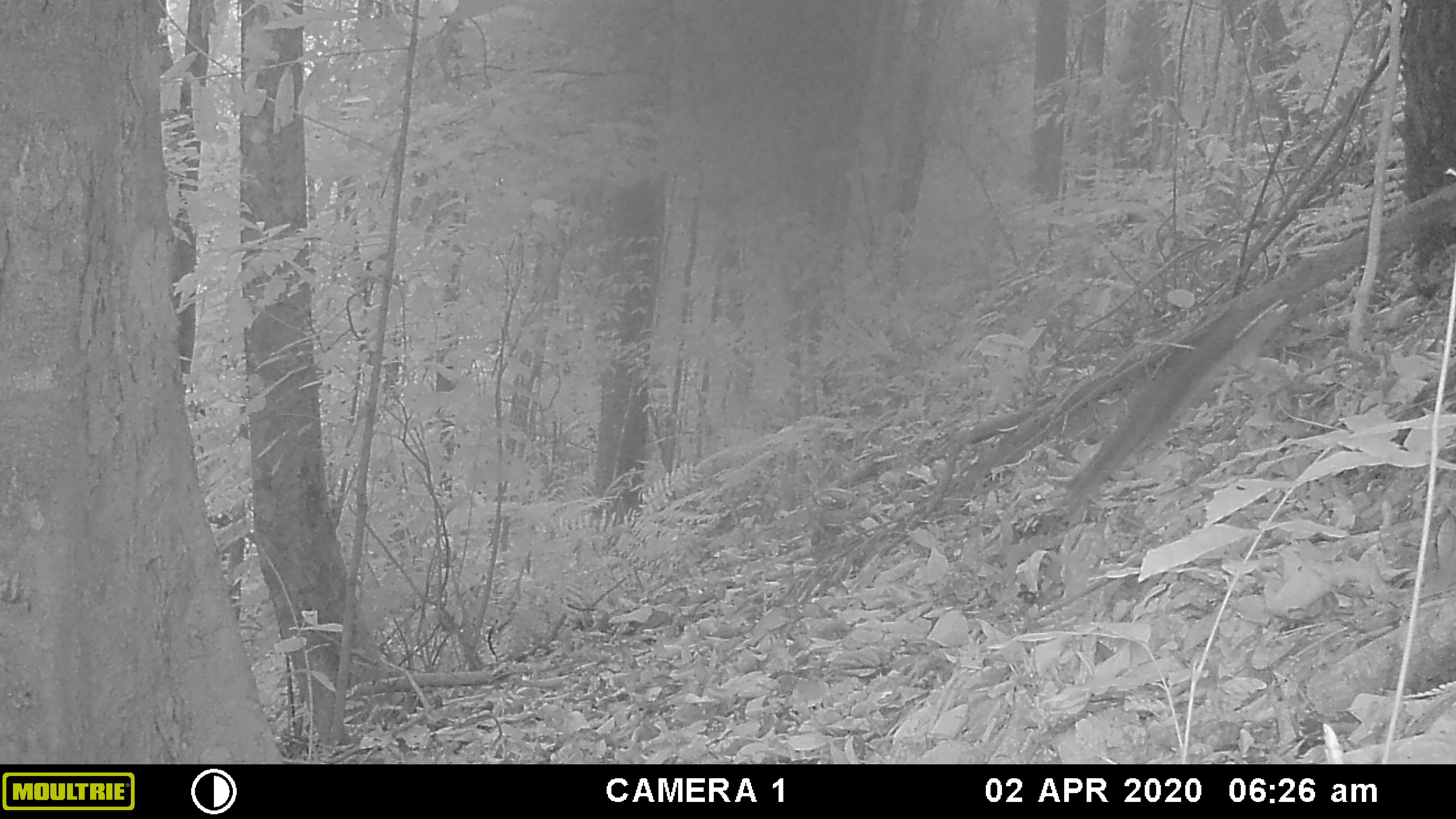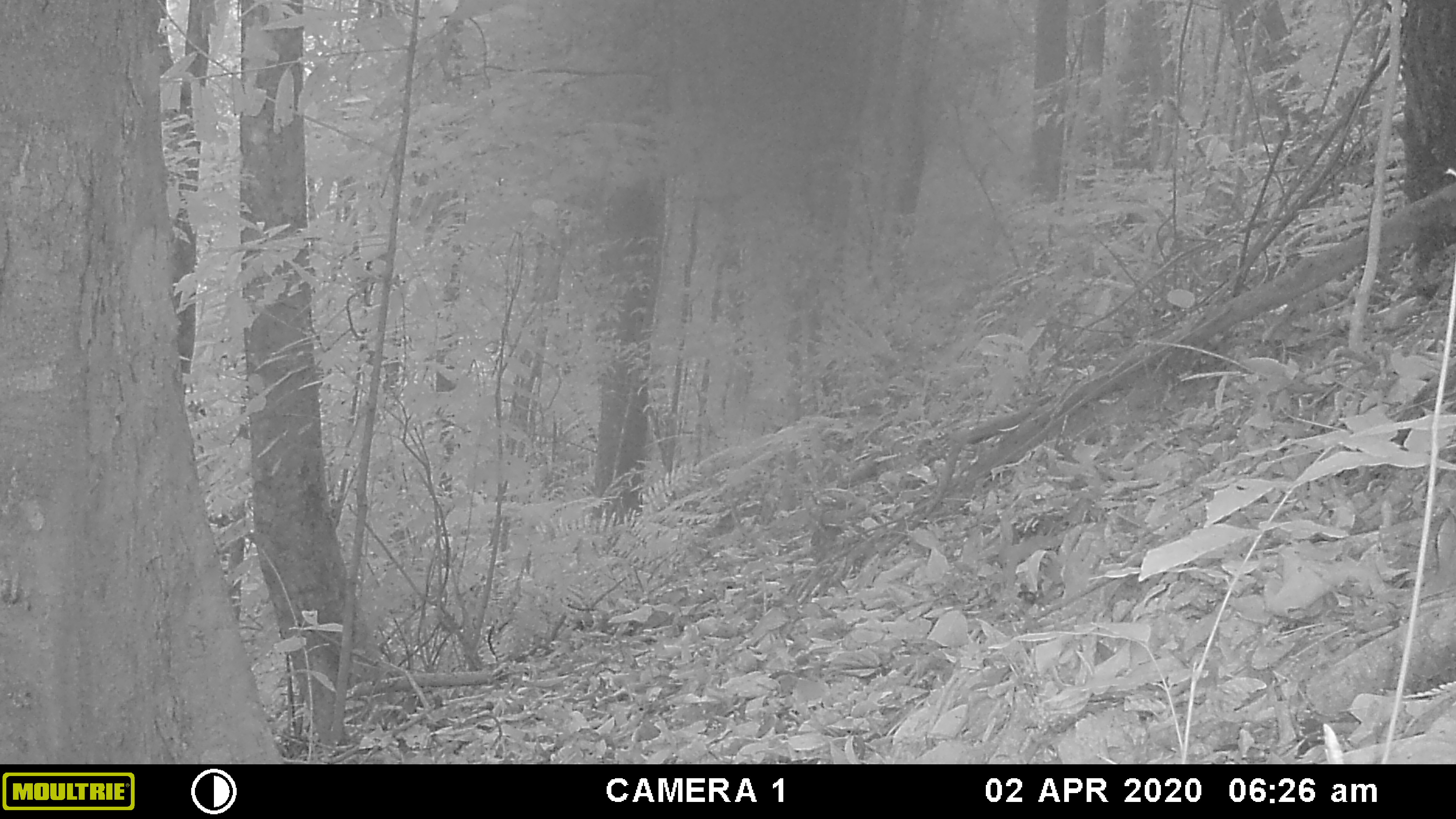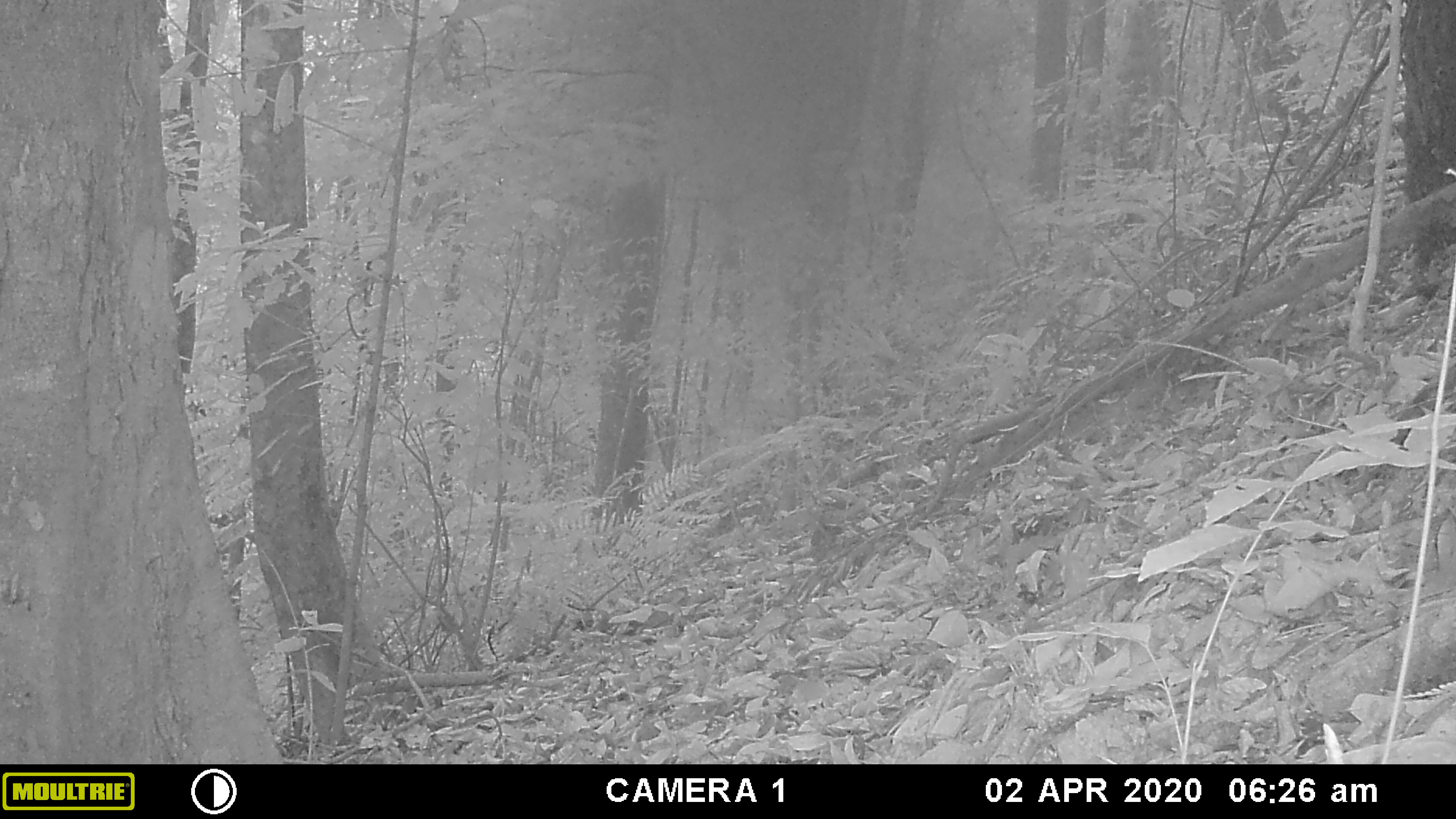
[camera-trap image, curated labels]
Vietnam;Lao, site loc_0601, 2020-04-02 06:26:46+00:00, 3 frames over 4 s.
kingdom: Animalia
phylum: Chordata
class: Mammalia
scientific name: Mammalia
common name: mammal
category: unidentified small mammal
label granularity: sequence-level